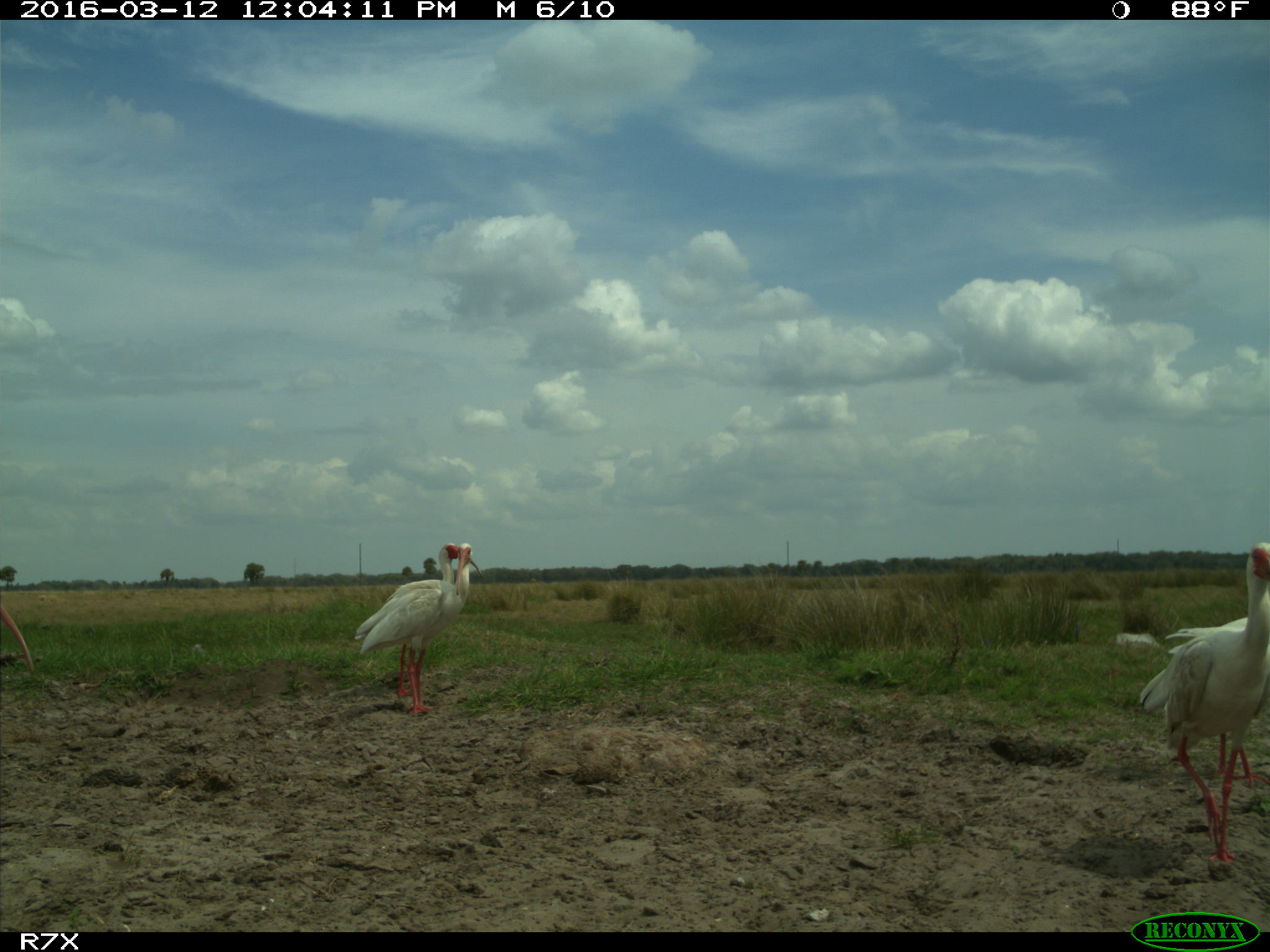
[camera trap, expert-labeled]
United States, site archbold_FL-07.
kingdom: Animalia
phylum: Chordata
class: Aves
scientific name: Aves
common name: birds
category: unidentified bird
Unidentified bird (birds) (Aves).